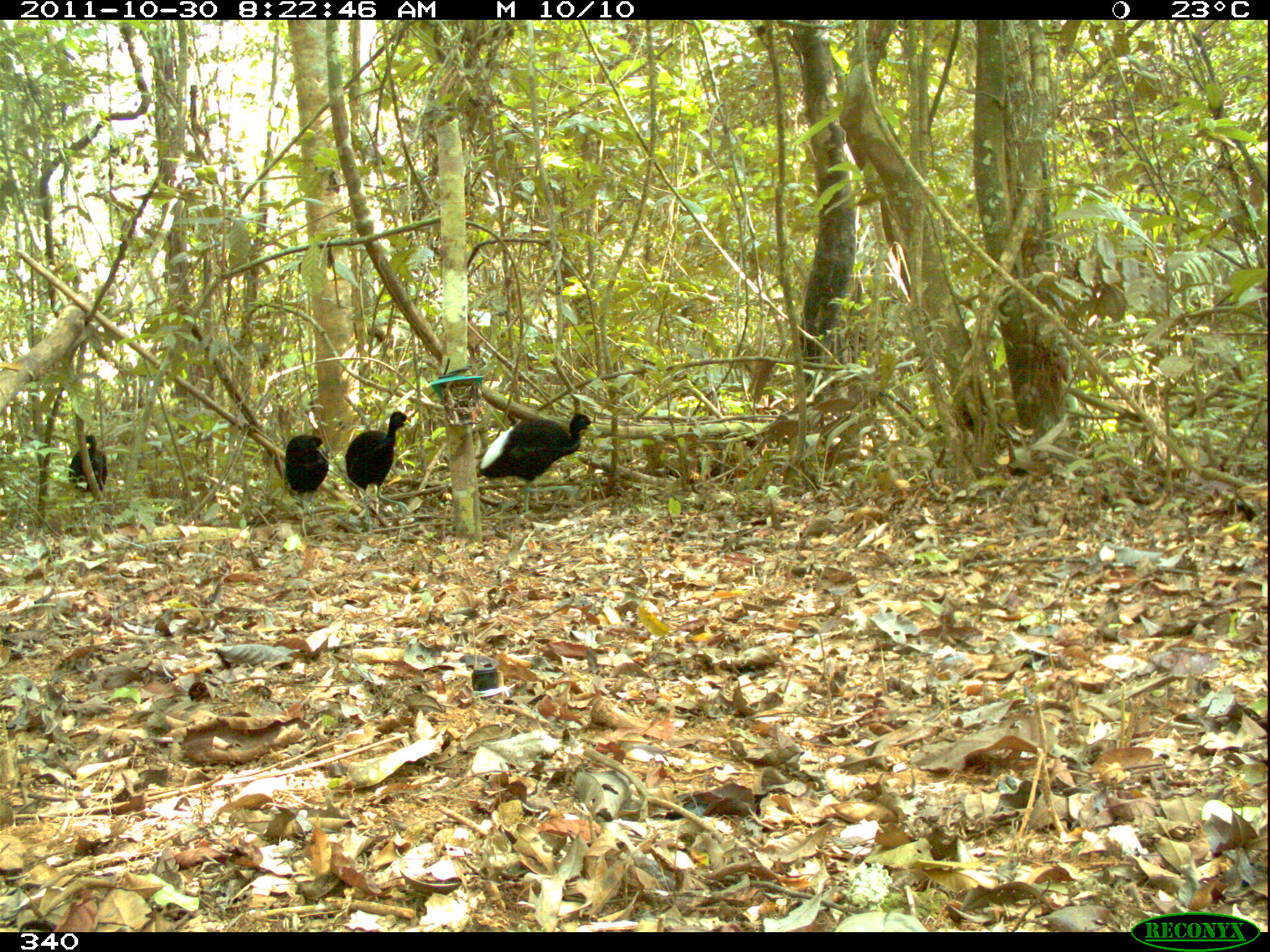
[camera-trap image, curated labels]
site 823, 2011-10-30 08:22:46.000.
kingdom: Animalia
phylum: Chordata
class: Aves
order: Gruiformes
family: Psophiidae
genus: Psophia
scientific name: Psophia leucoptera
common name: pale-winged trumpeter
Psophia leucoptera (pale-winged trumpeter).